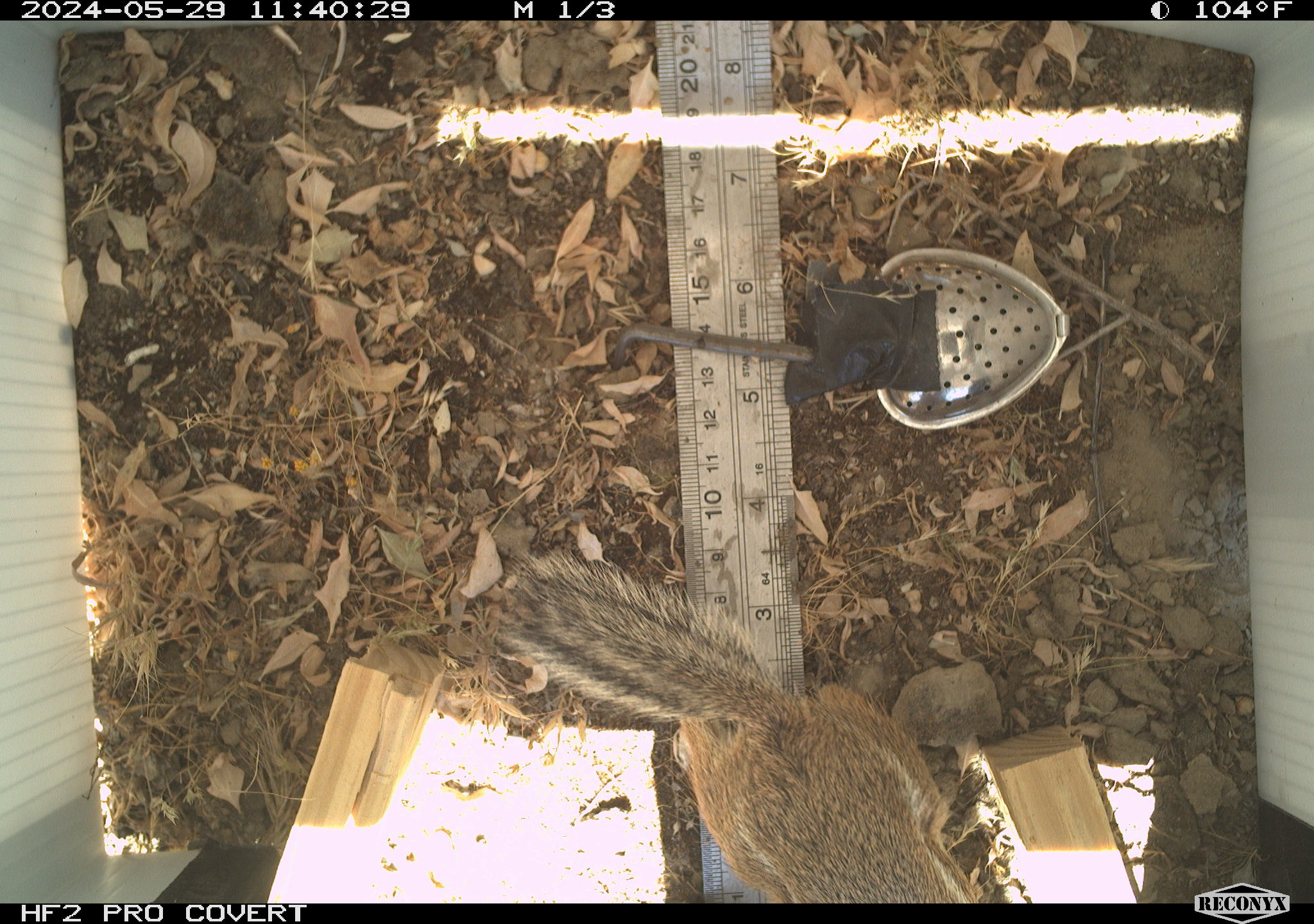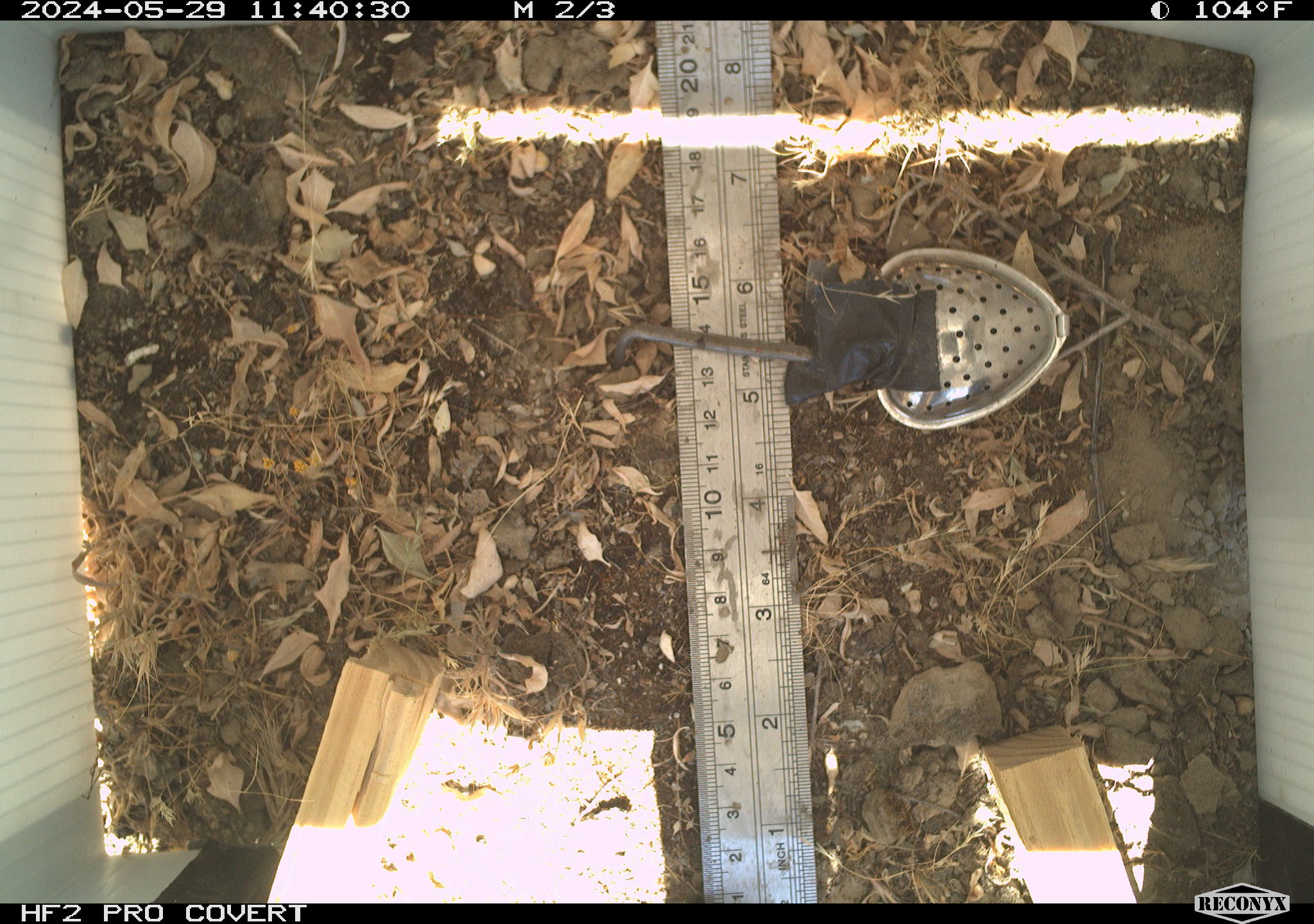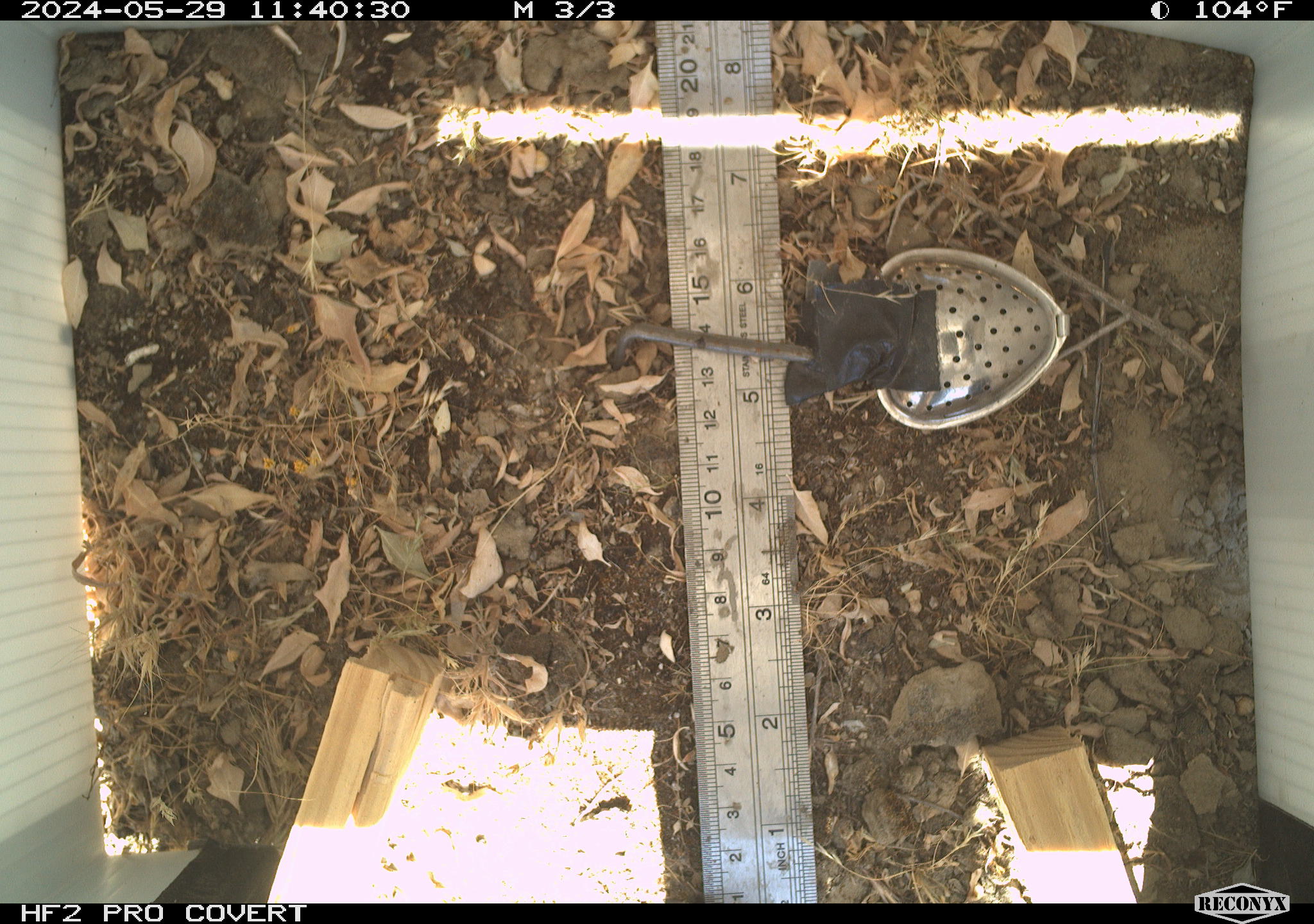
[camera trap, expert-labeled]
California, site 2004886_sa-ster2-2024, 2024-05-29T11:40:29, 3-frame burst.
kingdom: Animalia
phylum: Chordata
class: Mammalia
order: Rodentia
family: Sciuridae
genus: Ammospermophilus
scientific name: Ammospermophilus nelsoni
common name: nelson's antelope squirrel